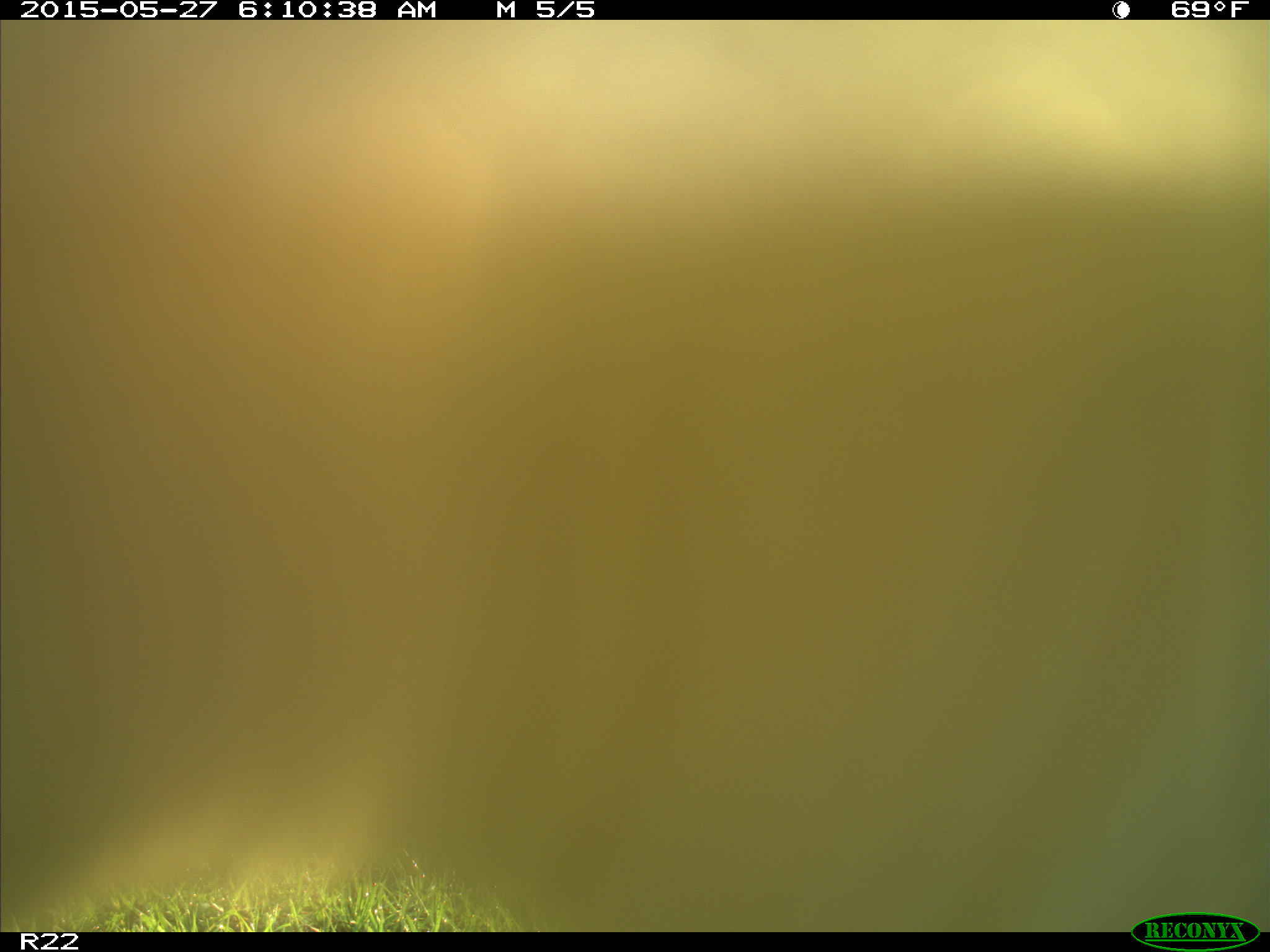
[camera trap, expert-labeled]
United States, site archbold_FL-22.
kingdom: Animalia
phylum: Chordata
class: Mammalia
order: Artiodactyla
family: Bovidae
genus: Bos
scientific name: Bos taurus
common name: domestic cow